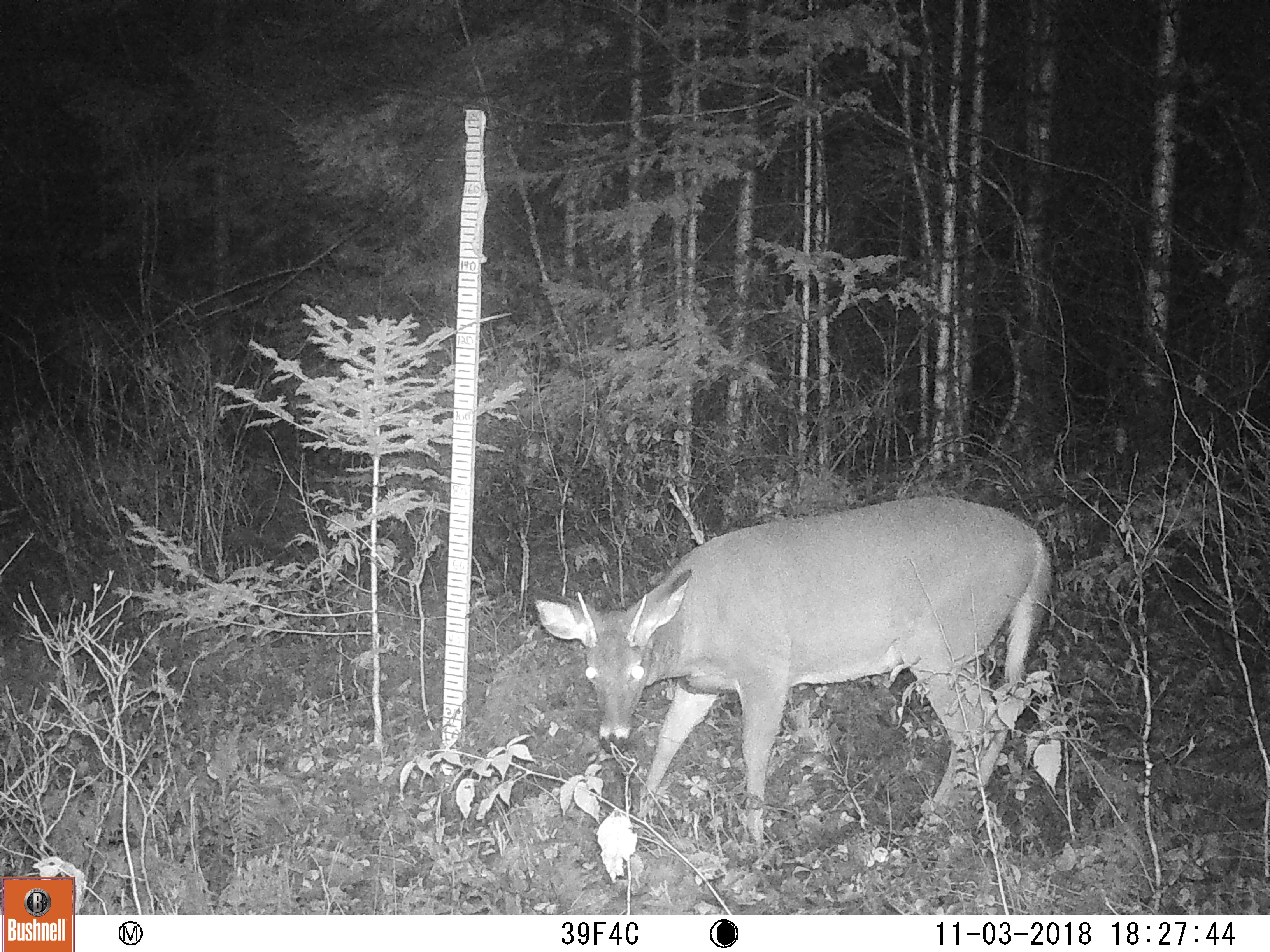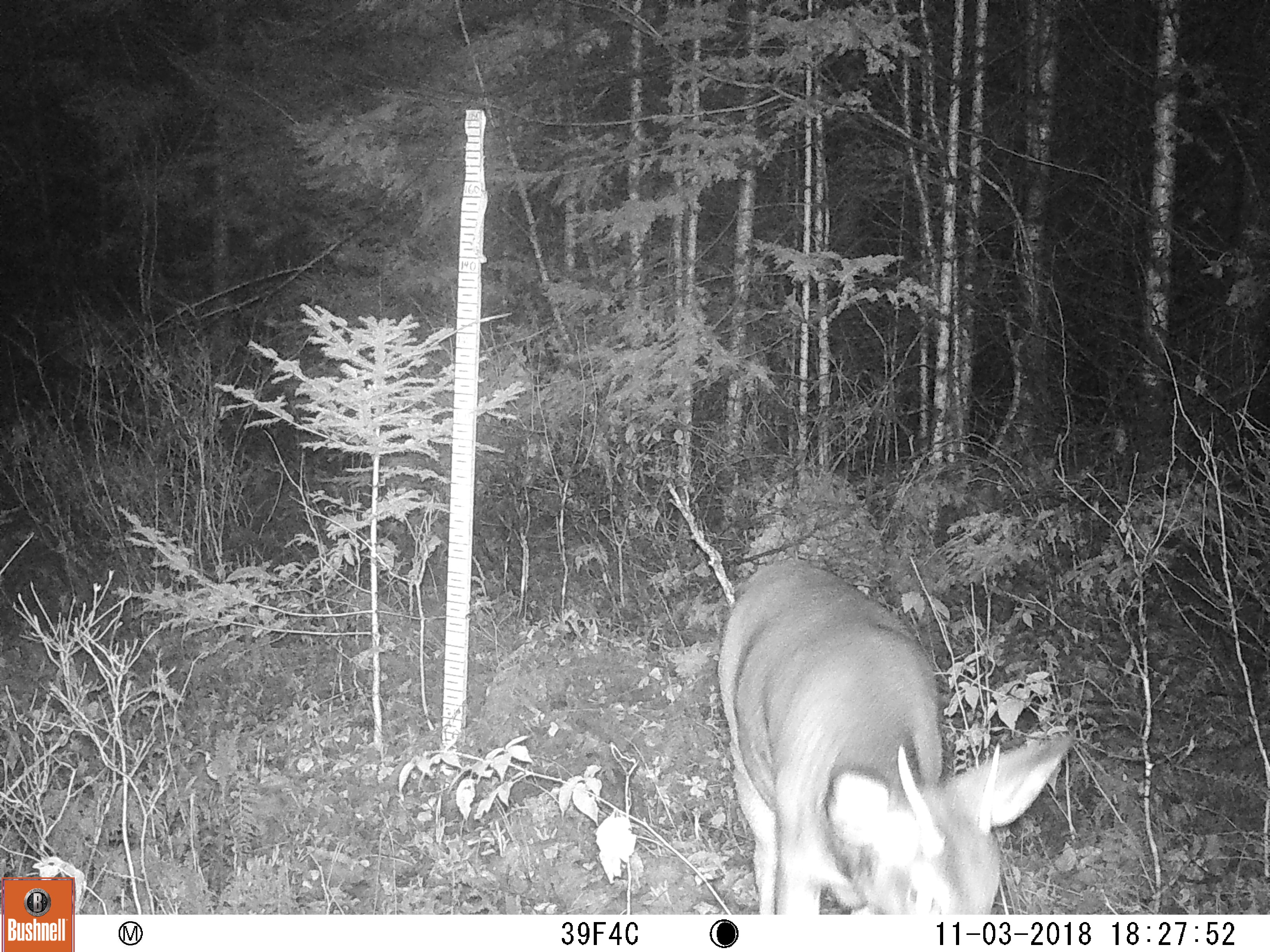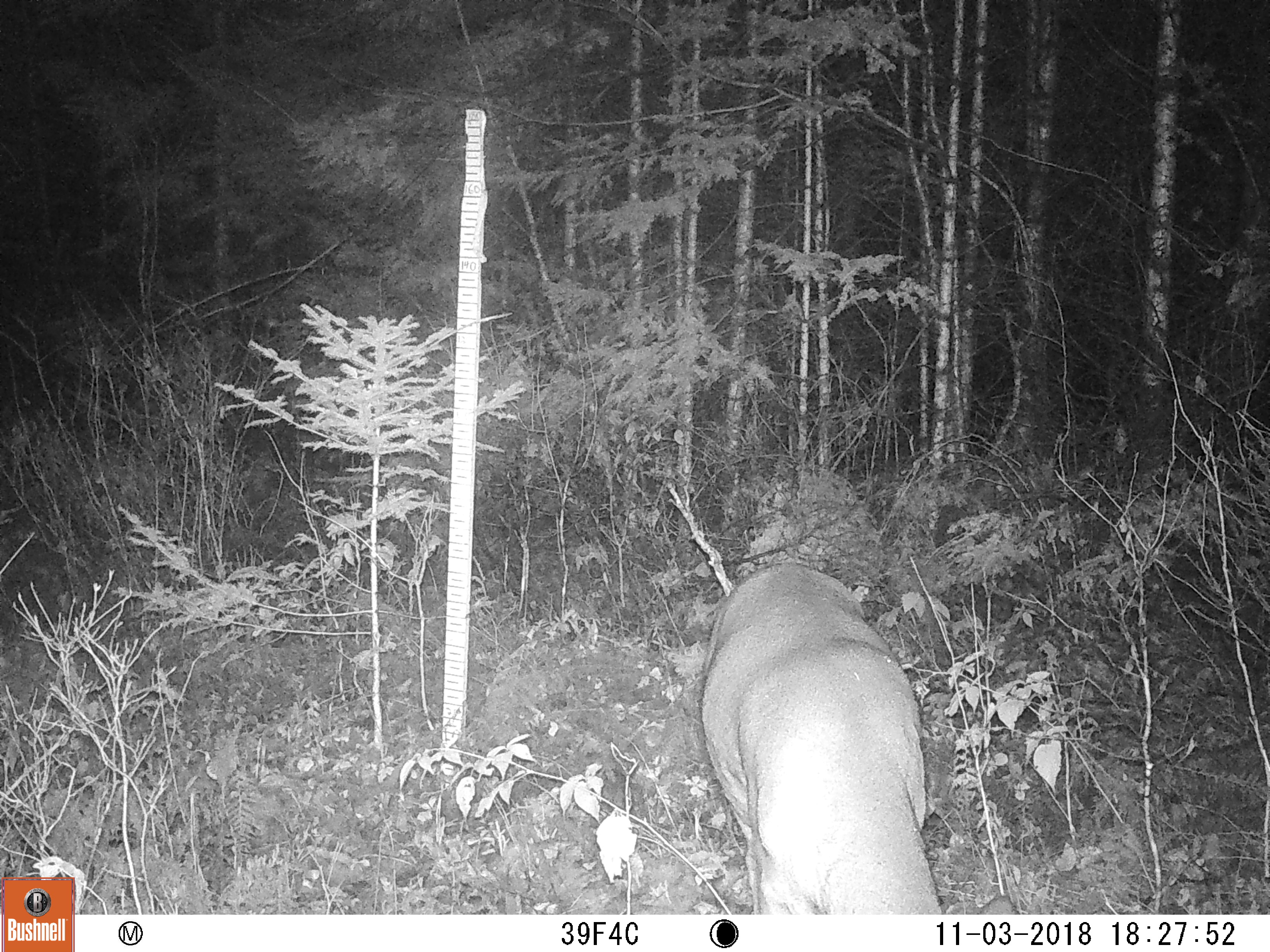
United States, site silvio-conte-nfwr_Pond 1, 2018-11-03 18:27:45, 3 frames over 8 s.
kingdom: Animalia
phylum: Chordata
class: Mammalia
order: Artiodactyla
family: Cervidae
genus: Odocoileus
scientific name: Odocoileus virginianus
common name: white-tailed deer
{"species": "white-tailed deer (Odocoileus virginianus)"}